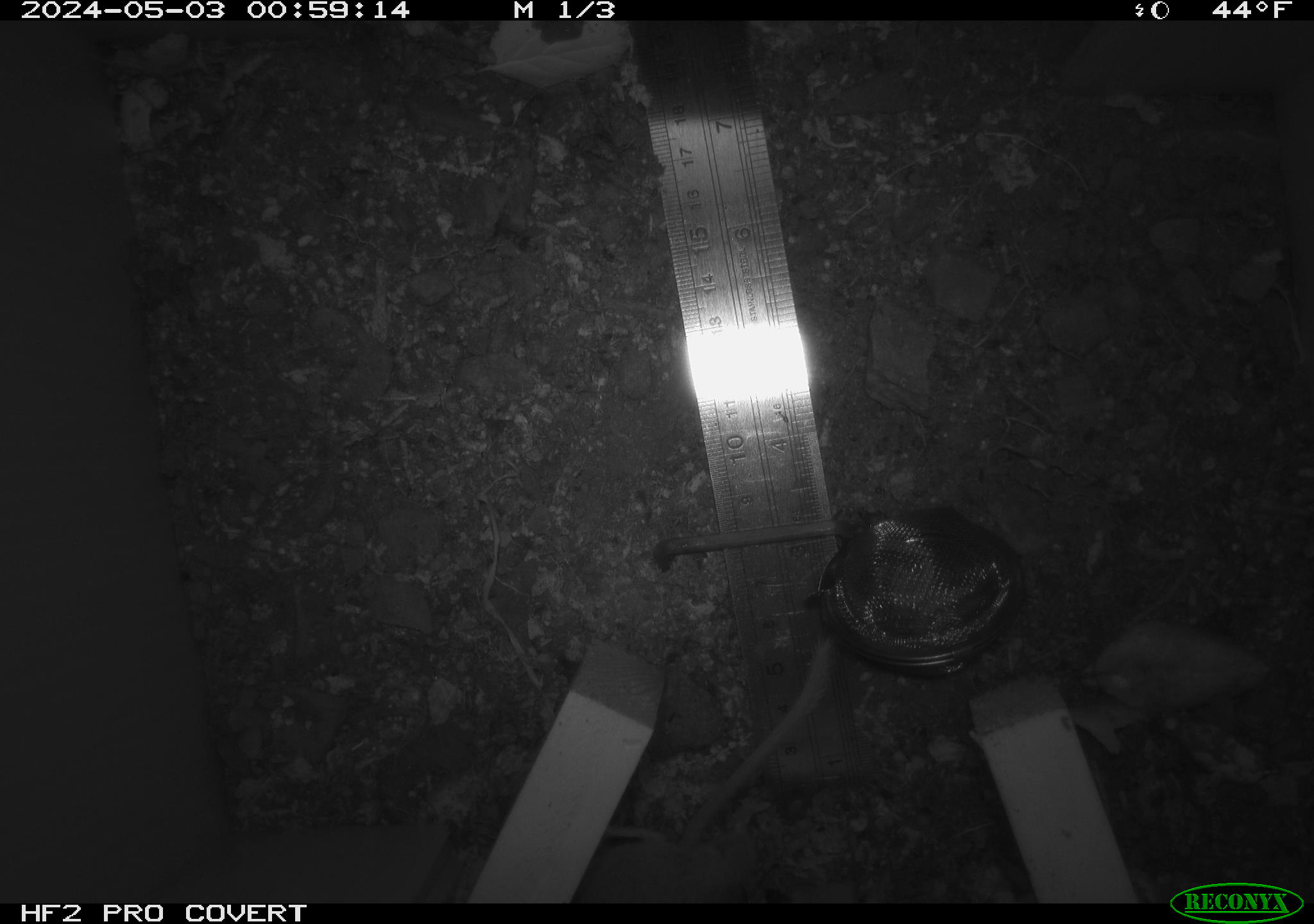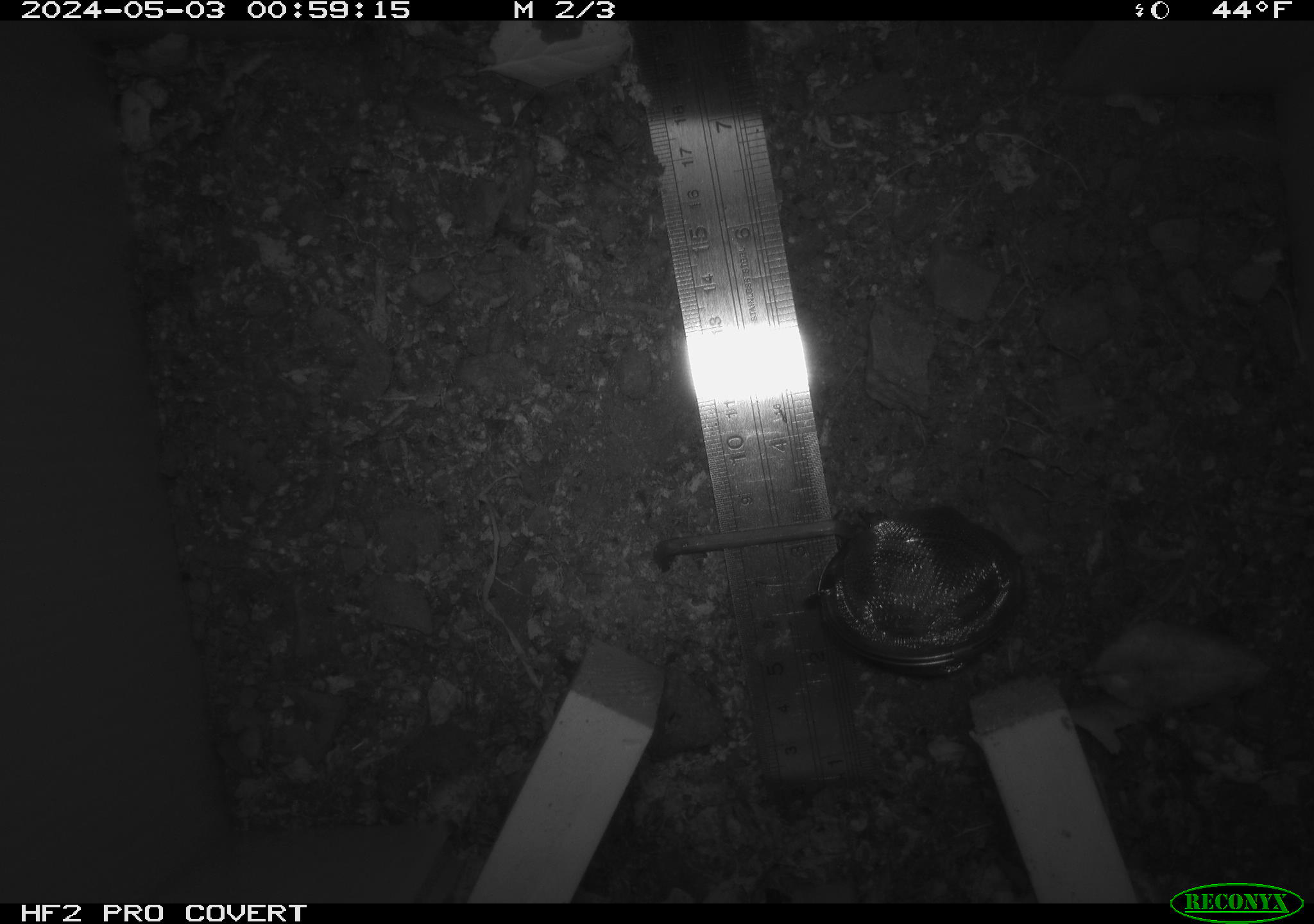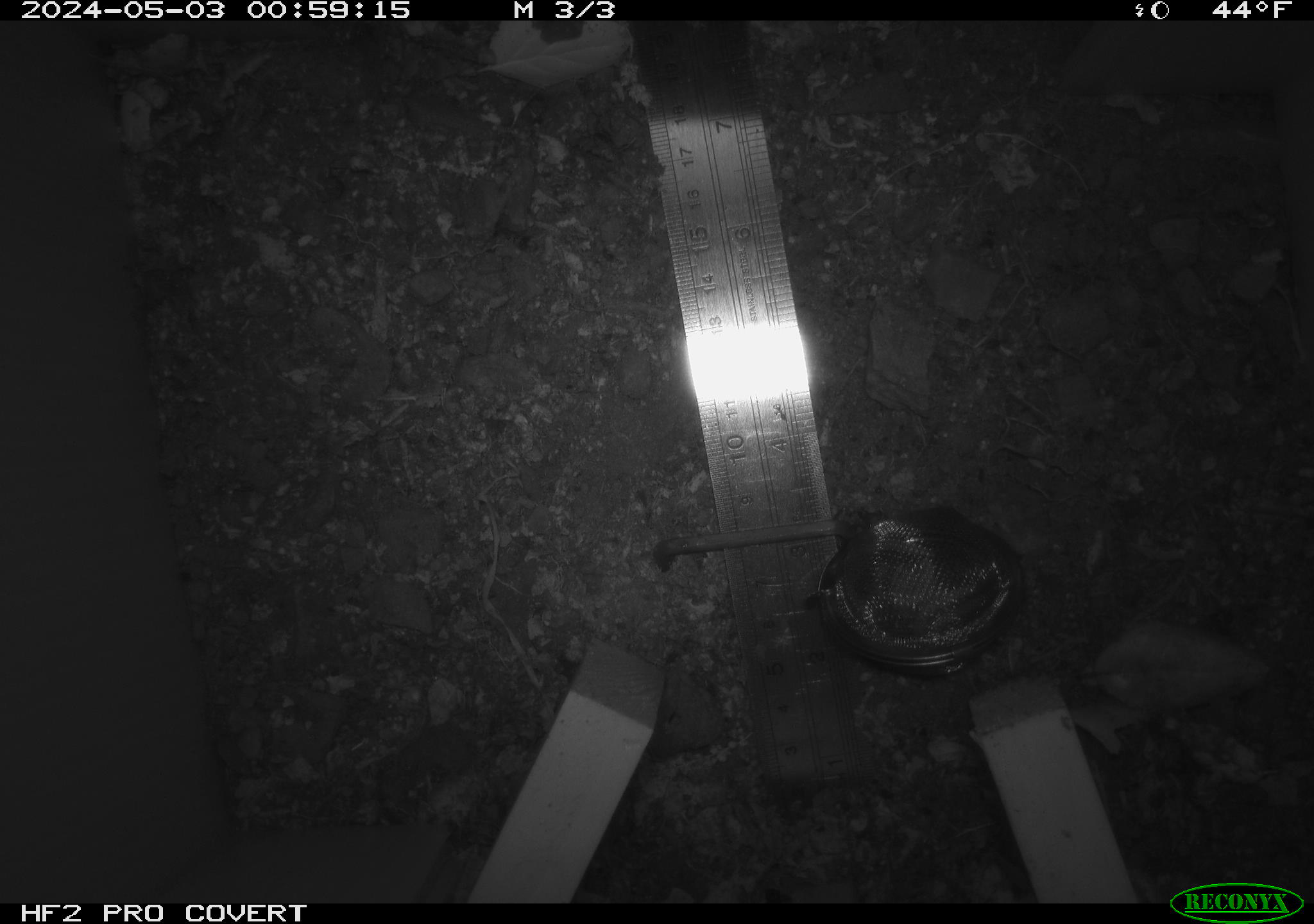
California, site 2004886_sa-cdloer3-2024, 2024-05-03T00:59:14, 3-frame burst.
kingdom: Animalia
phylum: Chordata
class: Mammalia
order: Rodentia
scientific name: Rodentia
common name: mouse species